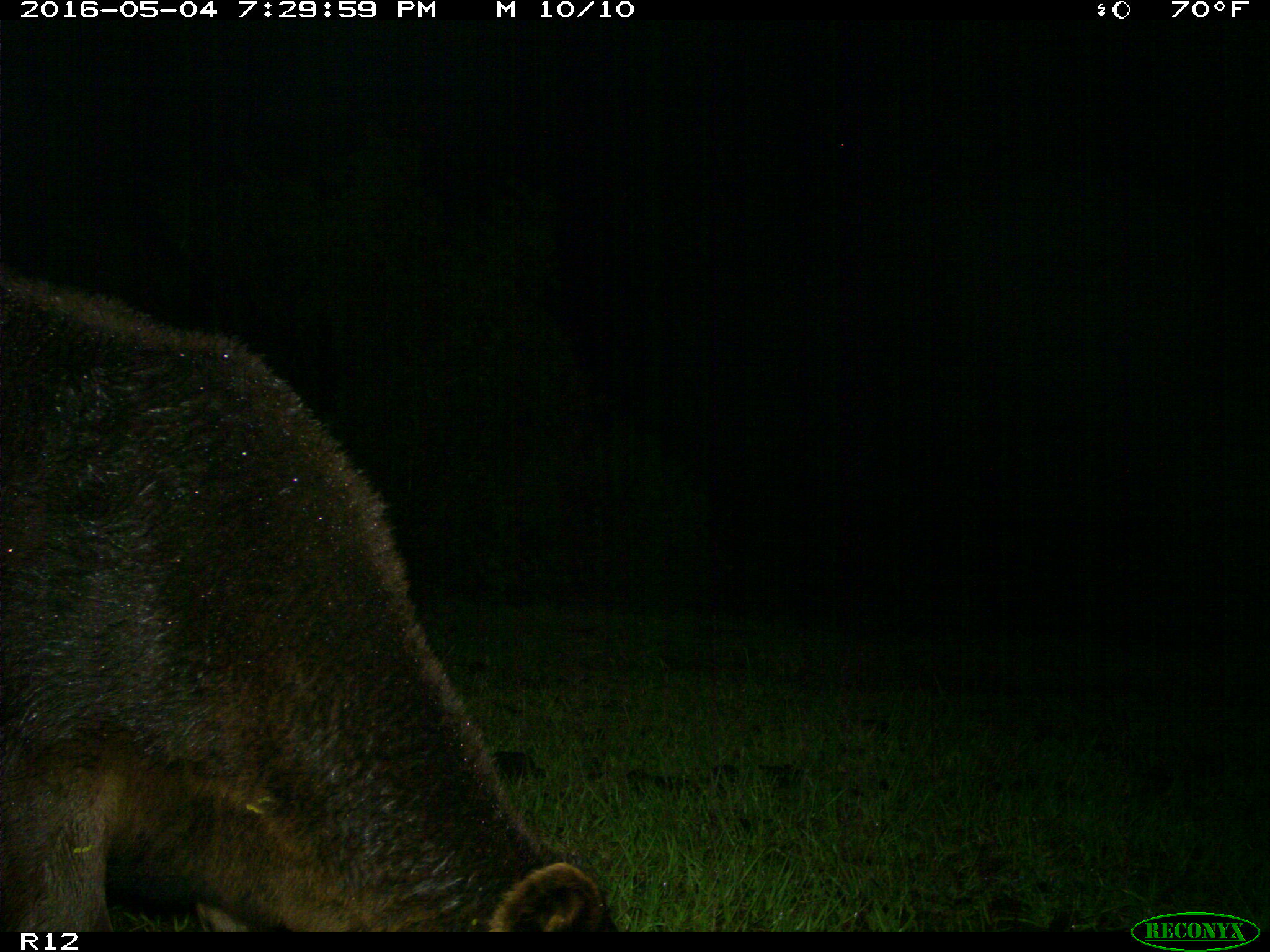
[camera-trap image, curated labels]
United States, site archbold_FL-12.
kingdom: Animalia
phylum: Chordata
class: Mammalia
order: Artiodactyla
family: Bovidae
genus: Bos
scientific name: Bos taurus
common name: domestic cow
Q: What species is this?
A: Bos taurus (domestic cow).